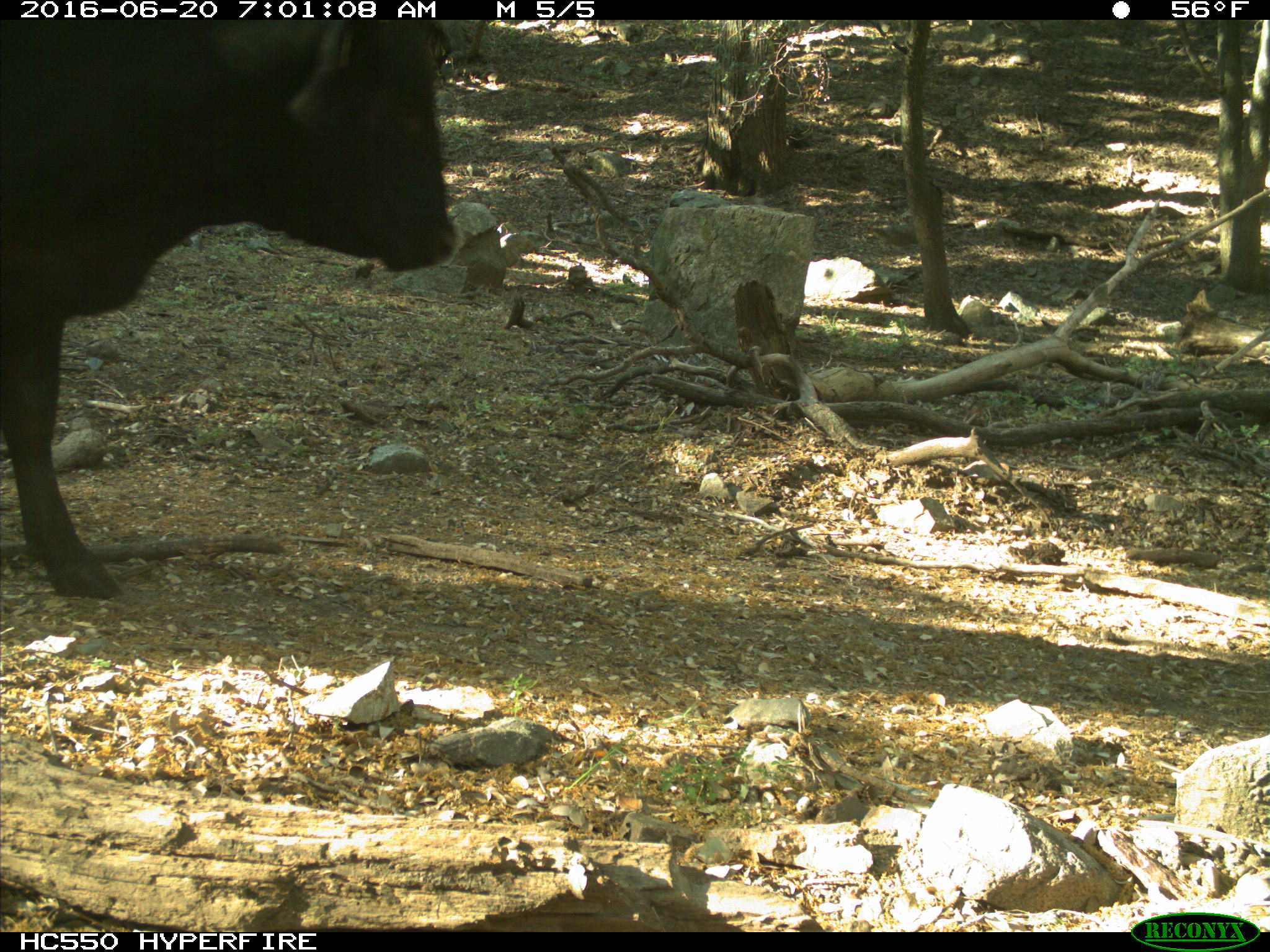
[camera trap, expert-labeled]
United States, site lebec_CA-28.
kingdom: Animalia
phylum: Chordata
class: Mammalia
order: Artiodactyla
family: Bovidae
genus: Bos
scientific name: Bos taurus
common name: domestic cow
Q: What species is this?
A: Bos taurus (domestic cow).